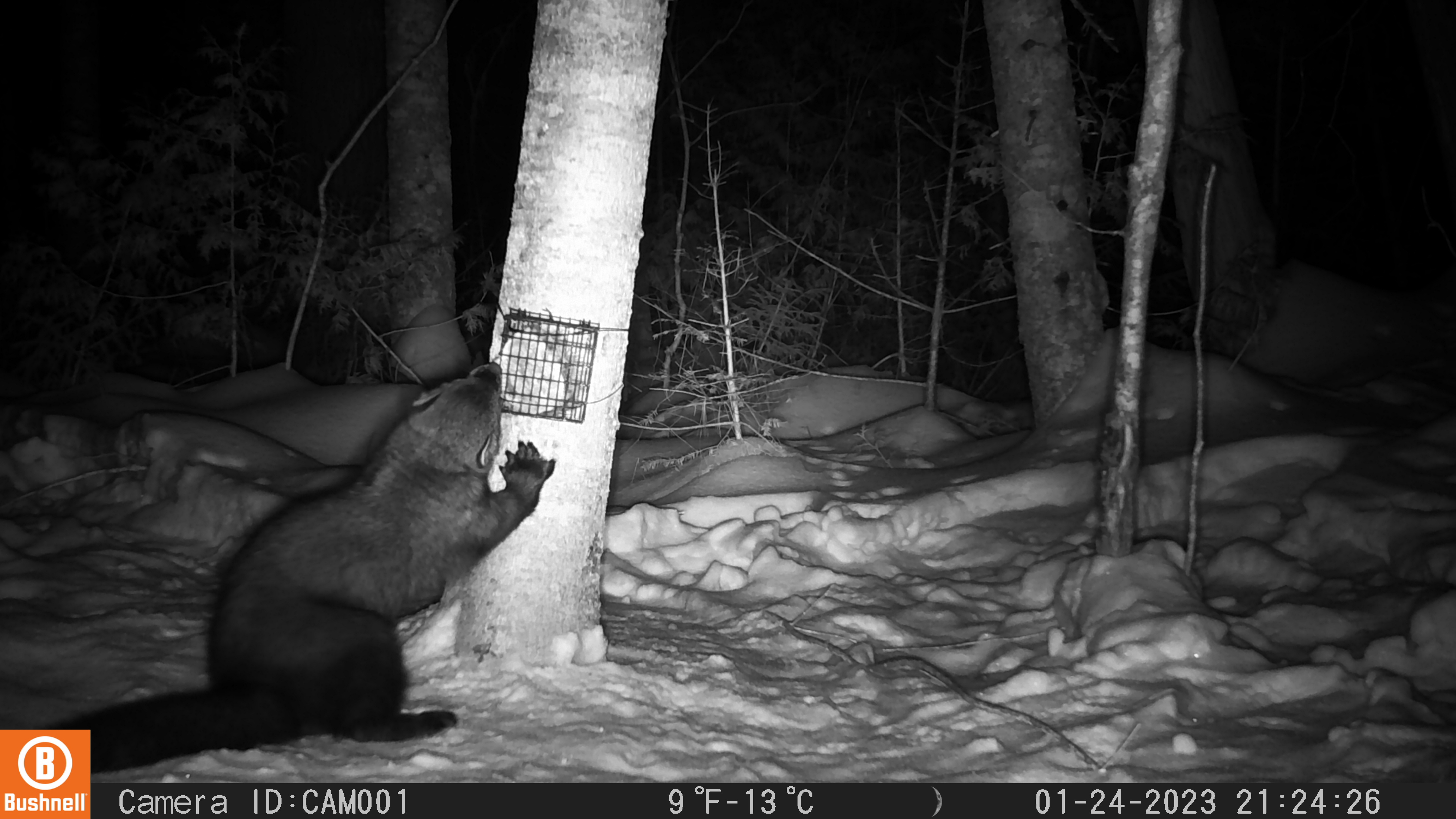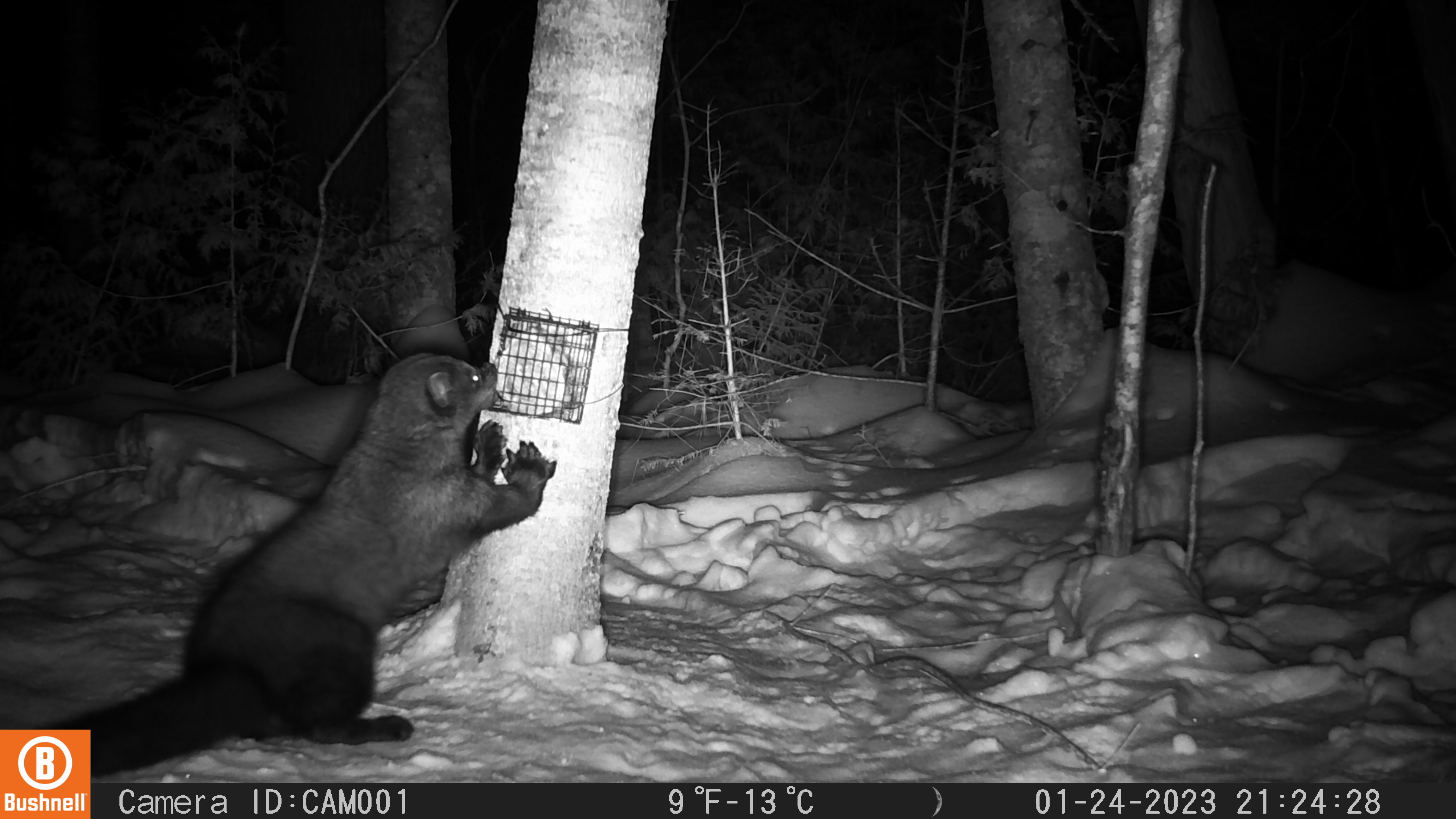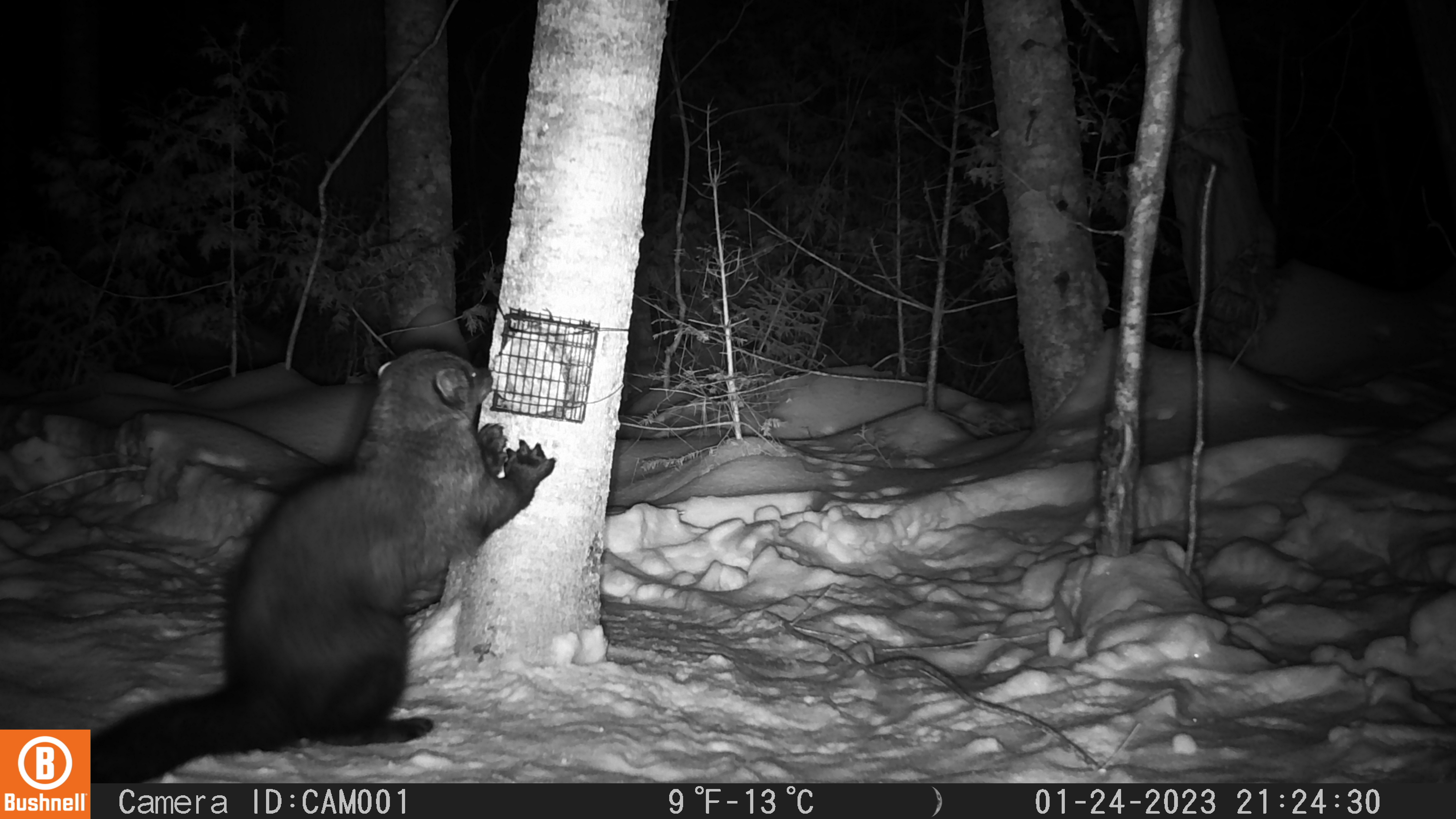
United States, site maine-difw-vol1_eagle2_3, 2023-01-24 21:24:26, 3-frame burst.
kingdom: Animalia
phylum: Chordata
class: Mammalia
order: Carnivora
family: Mustelidae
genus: Pekania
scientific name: Pekania pennanti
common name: fisher